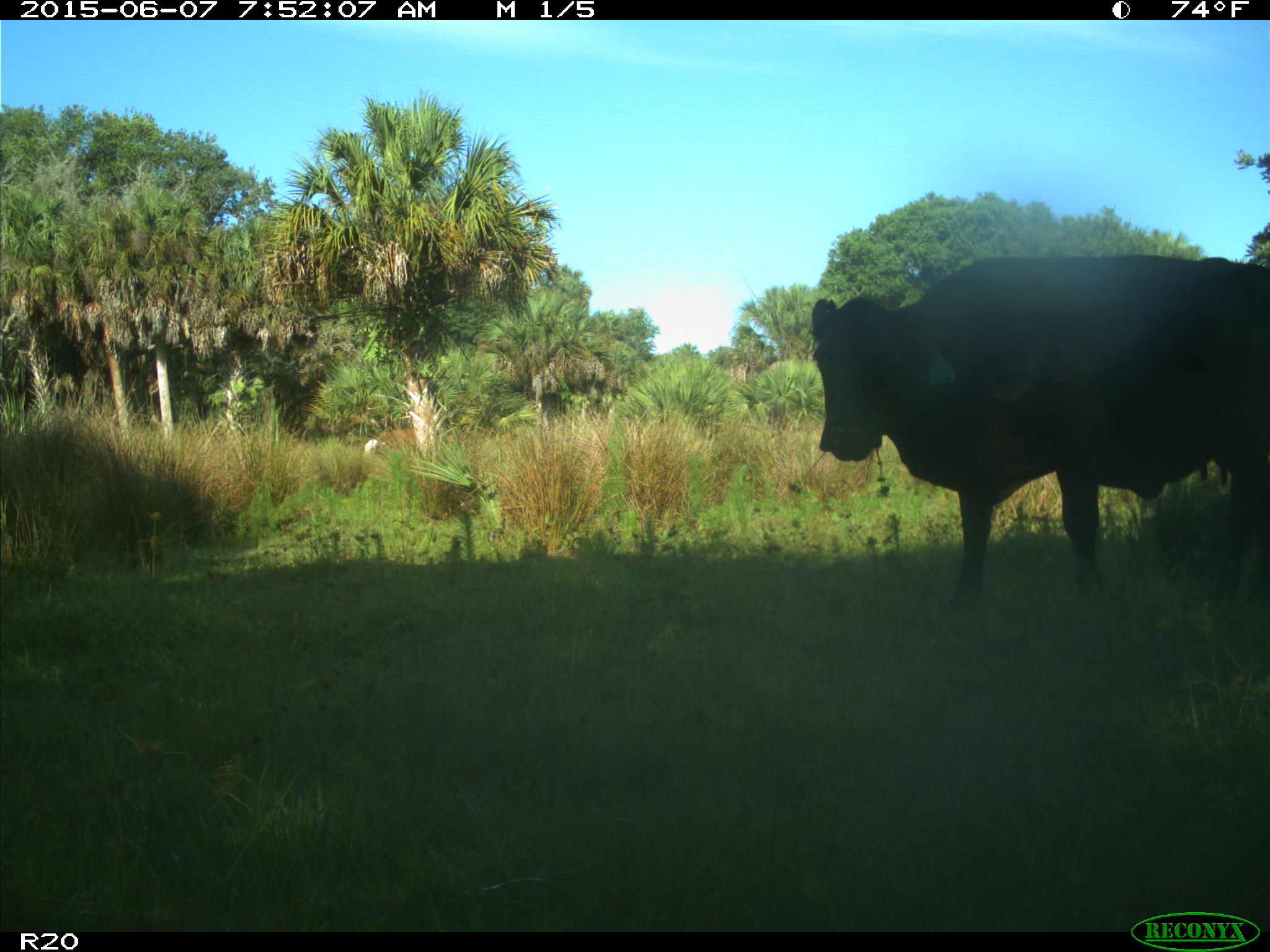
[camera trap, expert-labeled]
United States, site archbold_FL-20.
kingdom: Animalia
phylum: Chordata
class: Mammalia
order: Artiodactyla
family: Bovidae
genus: Bos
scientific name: Bos taurus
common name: domestic cow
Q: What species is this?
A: Bos taurus (domestic cow).